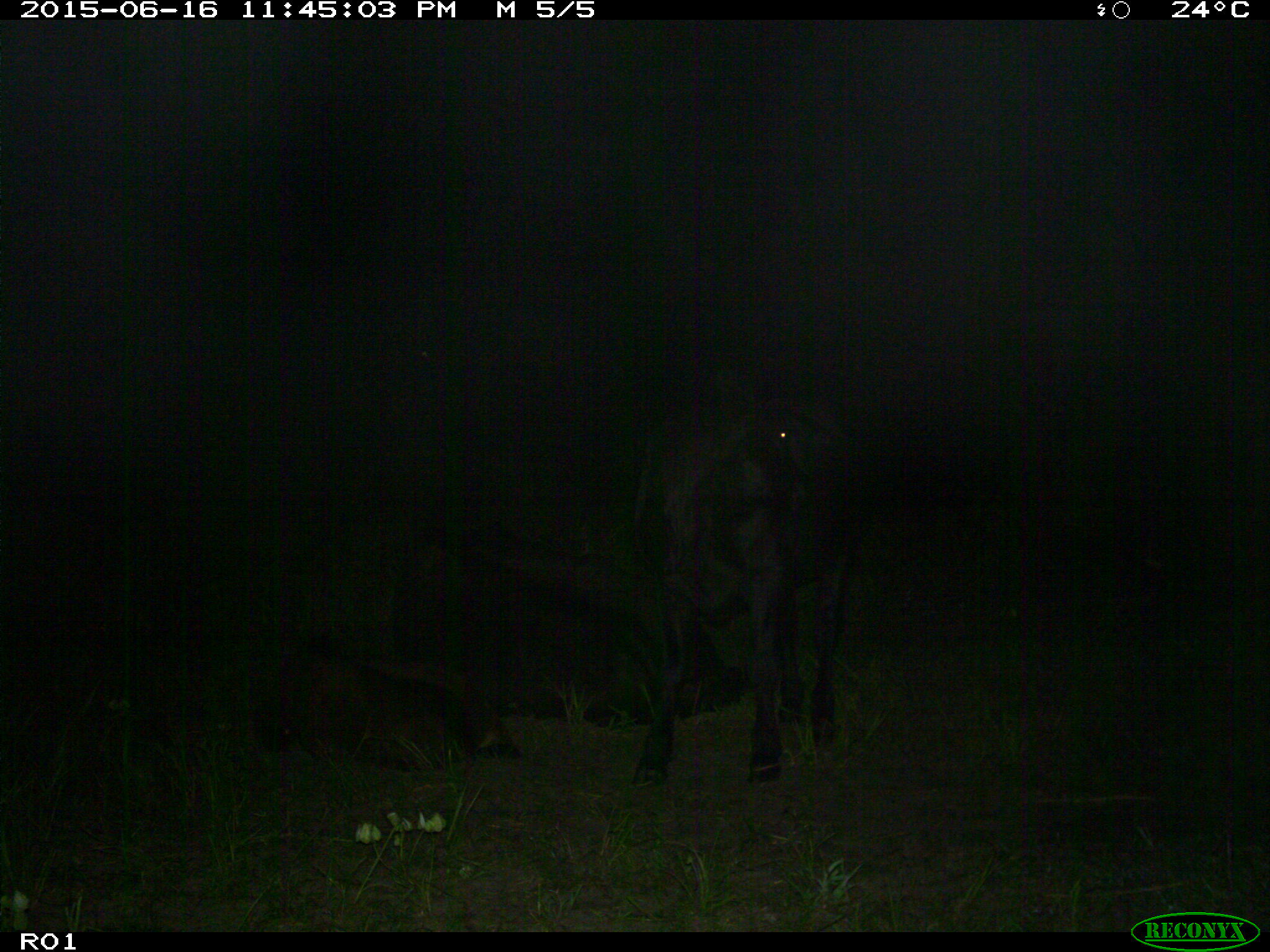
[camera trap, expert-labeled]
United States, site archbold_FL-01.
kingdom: Animalia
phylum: Chordata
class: Mammalia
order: Artiodactyla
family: Bovidae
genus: Bos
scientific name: Bos taurus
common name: domestic cow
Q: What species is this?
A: Bos taurus (domestic cow).